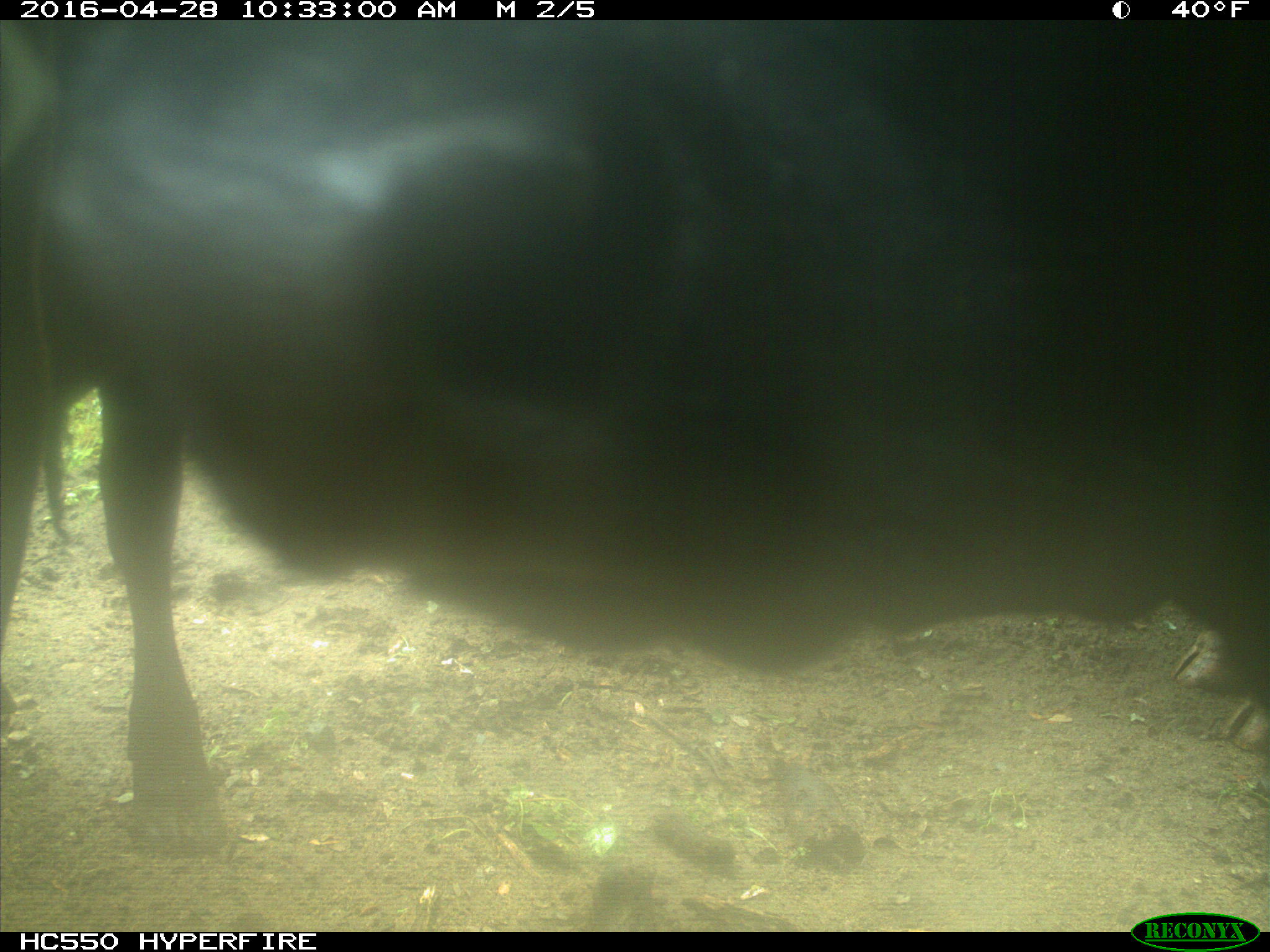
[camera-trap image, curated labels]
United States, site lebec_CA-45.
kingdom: Animalia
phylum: Chordata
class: Mammalia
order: Artiodactyla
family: Bovidae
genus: Bos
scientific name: Bos taurus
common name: domestic cow